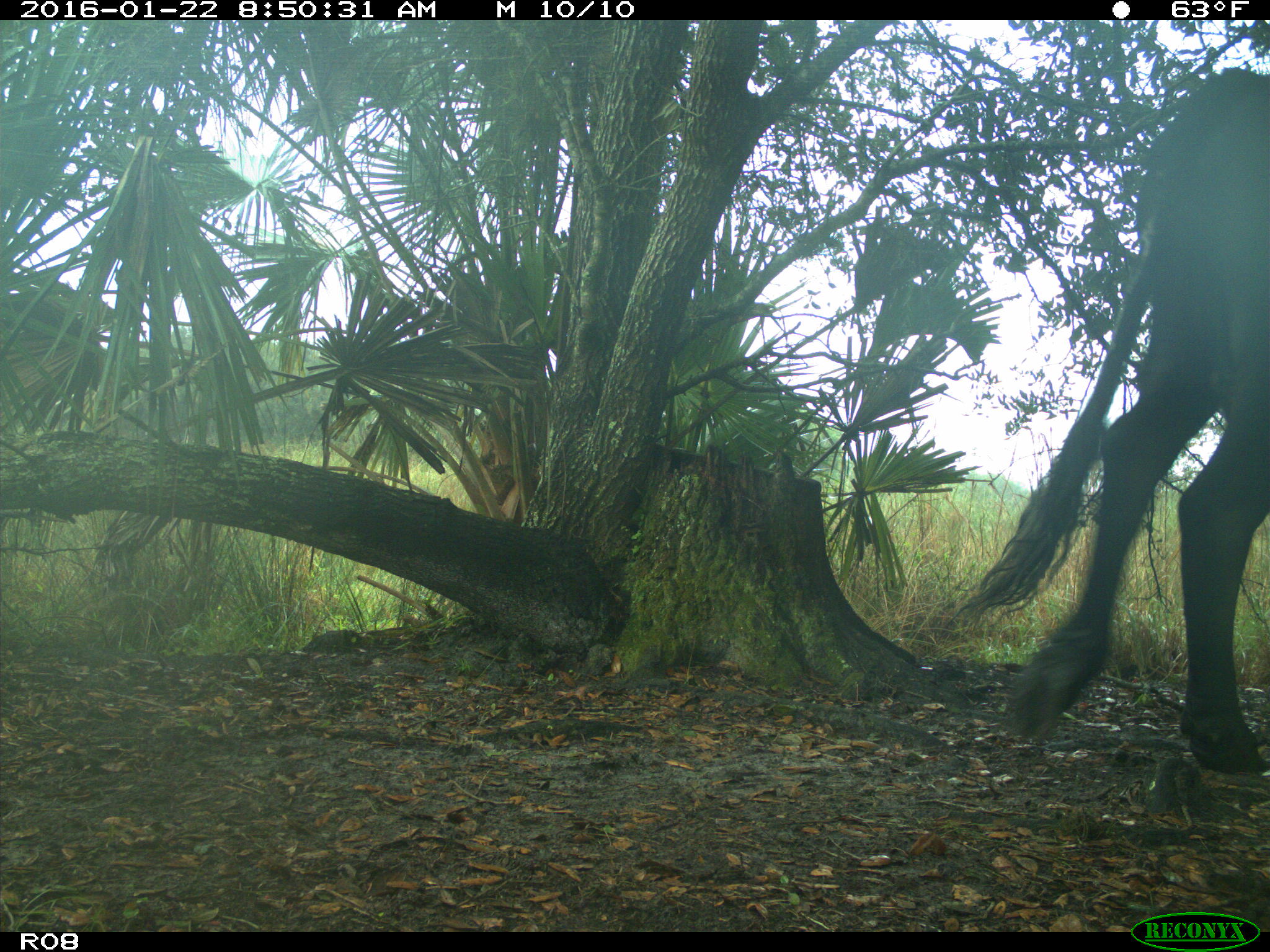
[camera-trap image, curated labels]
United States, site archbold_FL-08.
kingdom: Animalia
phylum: Chordata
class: Mammalia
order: Artiodactyla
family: Bovidae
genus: Bos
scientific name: Bos taurus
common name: domestic cow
Bos taurus (domestic cow).